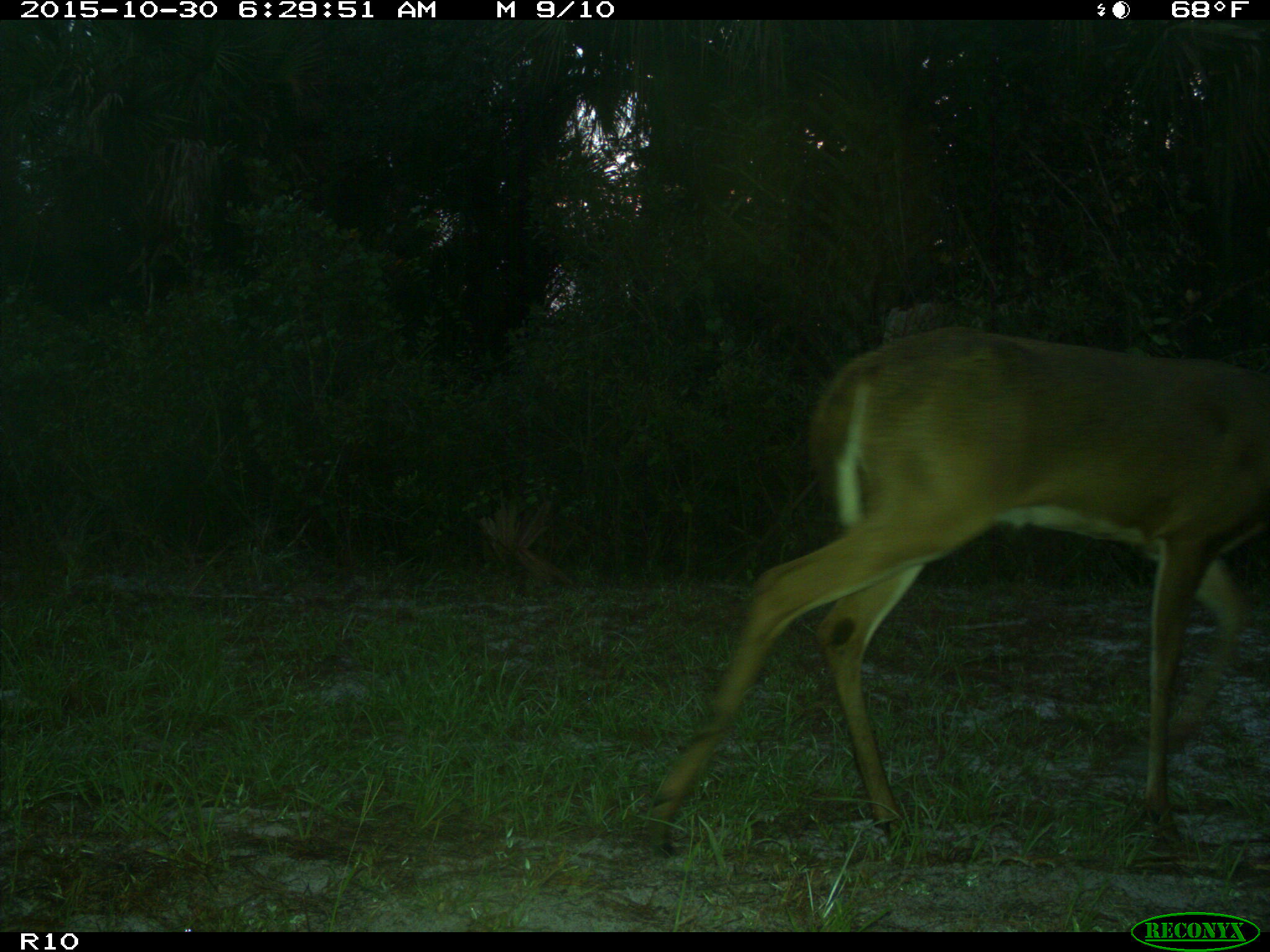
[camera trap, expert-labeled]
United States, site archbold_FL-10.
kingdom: Animalia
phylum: Chordata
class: Mammalia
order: Artiodactyla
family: Cervidae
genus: Odocoileus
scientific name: Odocoileus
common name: deer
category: unidentified deer